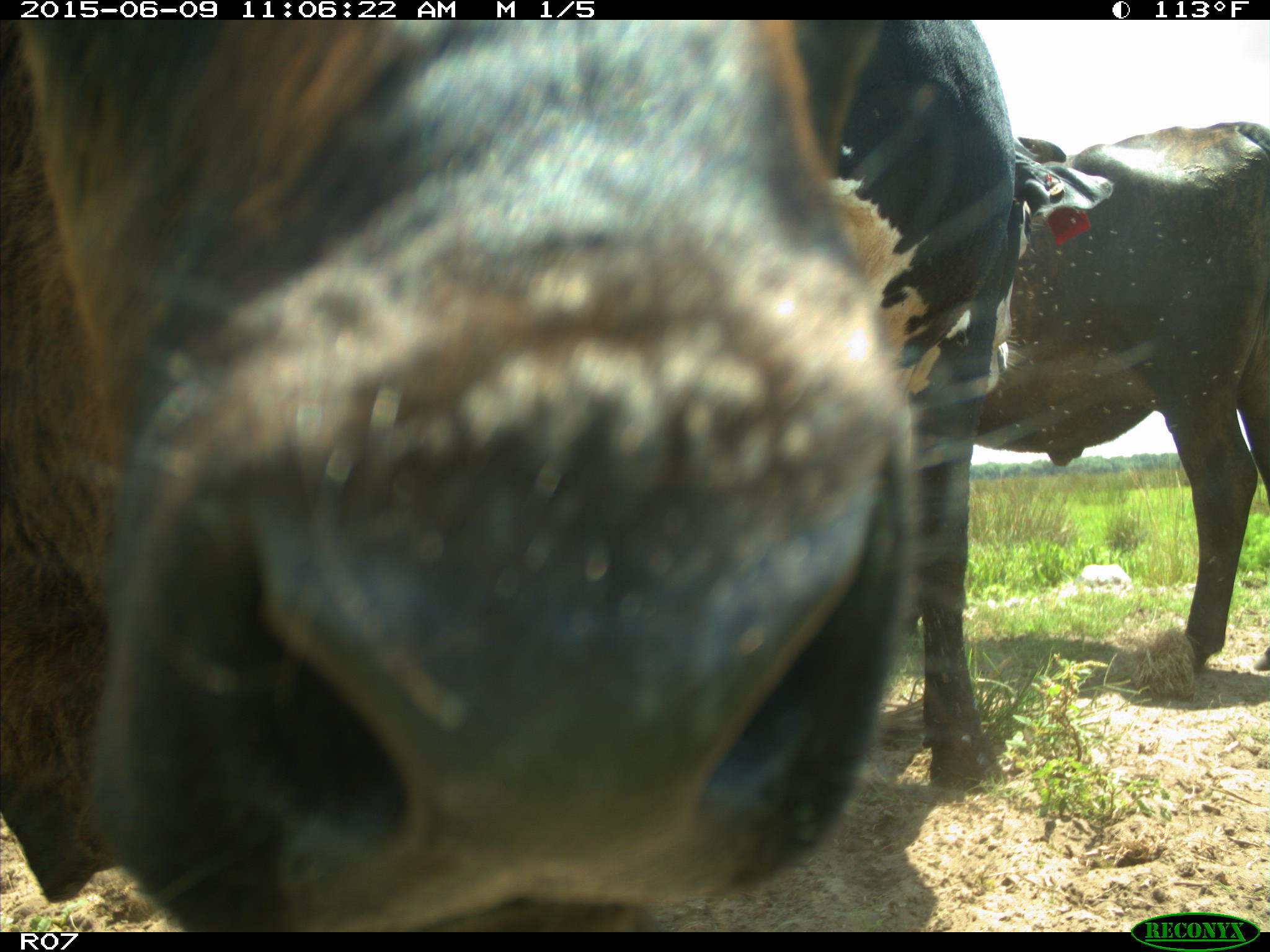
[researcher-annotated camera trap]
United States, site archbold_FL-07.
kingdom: Animalia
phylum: Chordata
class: Mammalia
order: Artiodactyla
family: Bovidae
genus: Bos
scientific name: Bos taurus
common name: domestic cow